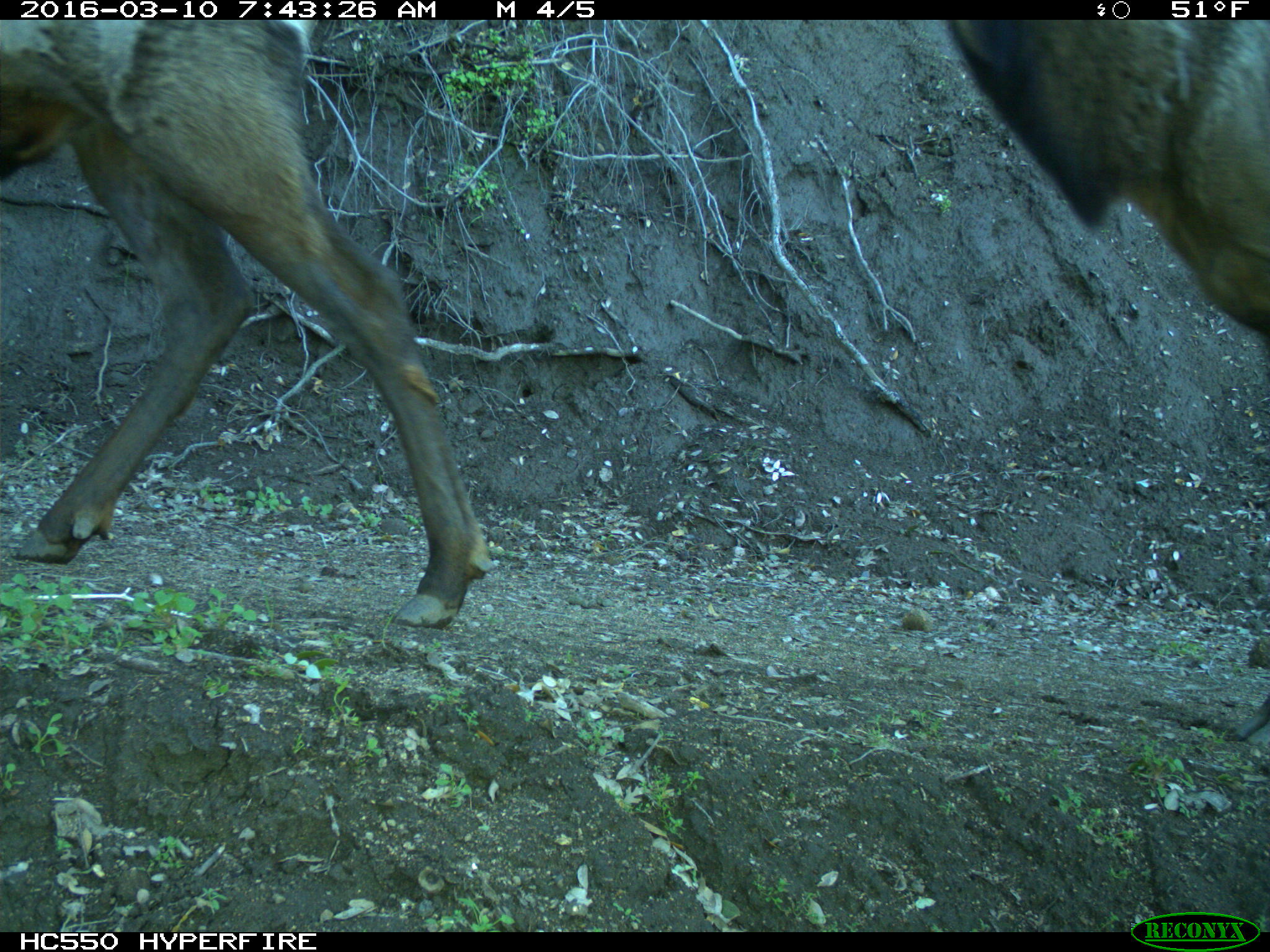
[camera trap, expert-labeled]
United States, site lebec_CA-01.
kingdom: Animalia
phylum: Chordata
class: Mammalia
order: Artiodactyla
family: Cervidae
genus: Cervus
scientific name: Cervus canadensis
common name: elk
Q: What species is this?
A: Cervus canadensis (elk).